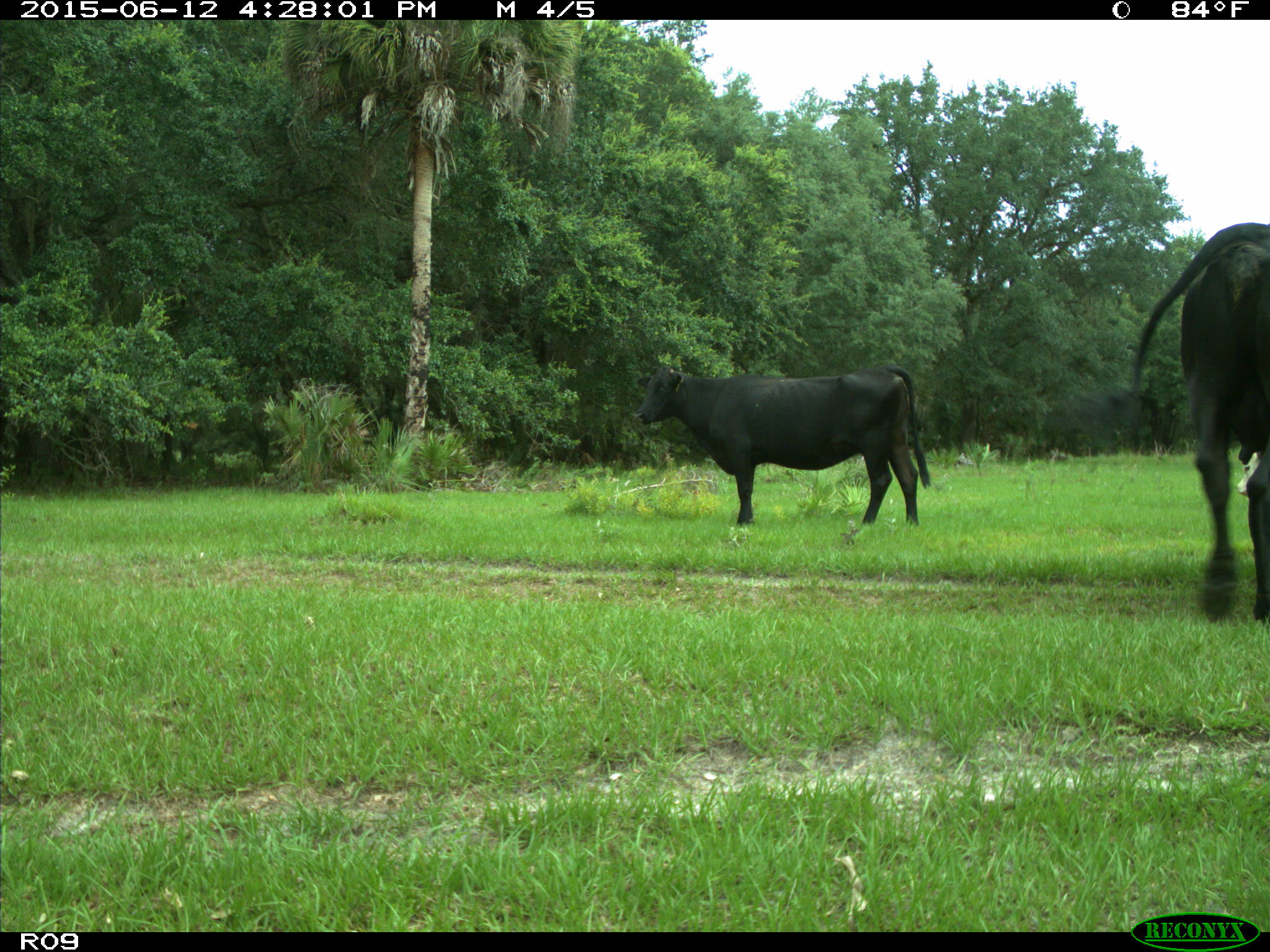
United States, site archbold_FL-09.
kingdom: Animalia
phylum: Chordata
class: Mammalia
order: Artiodactyla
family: Bovidae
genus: Bos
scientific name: Bos taurus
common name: domestic cow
Bos taurus (domestic cow).